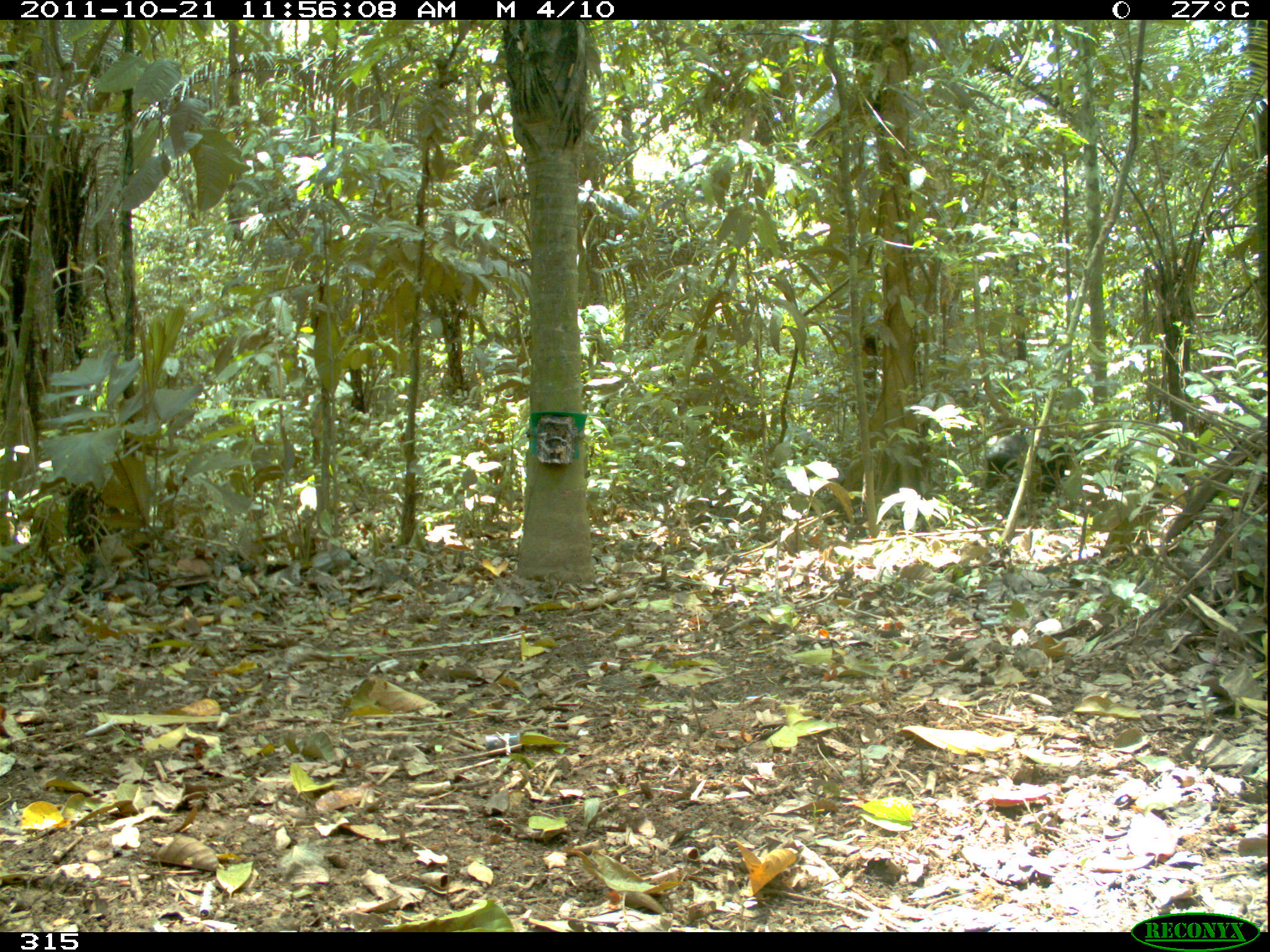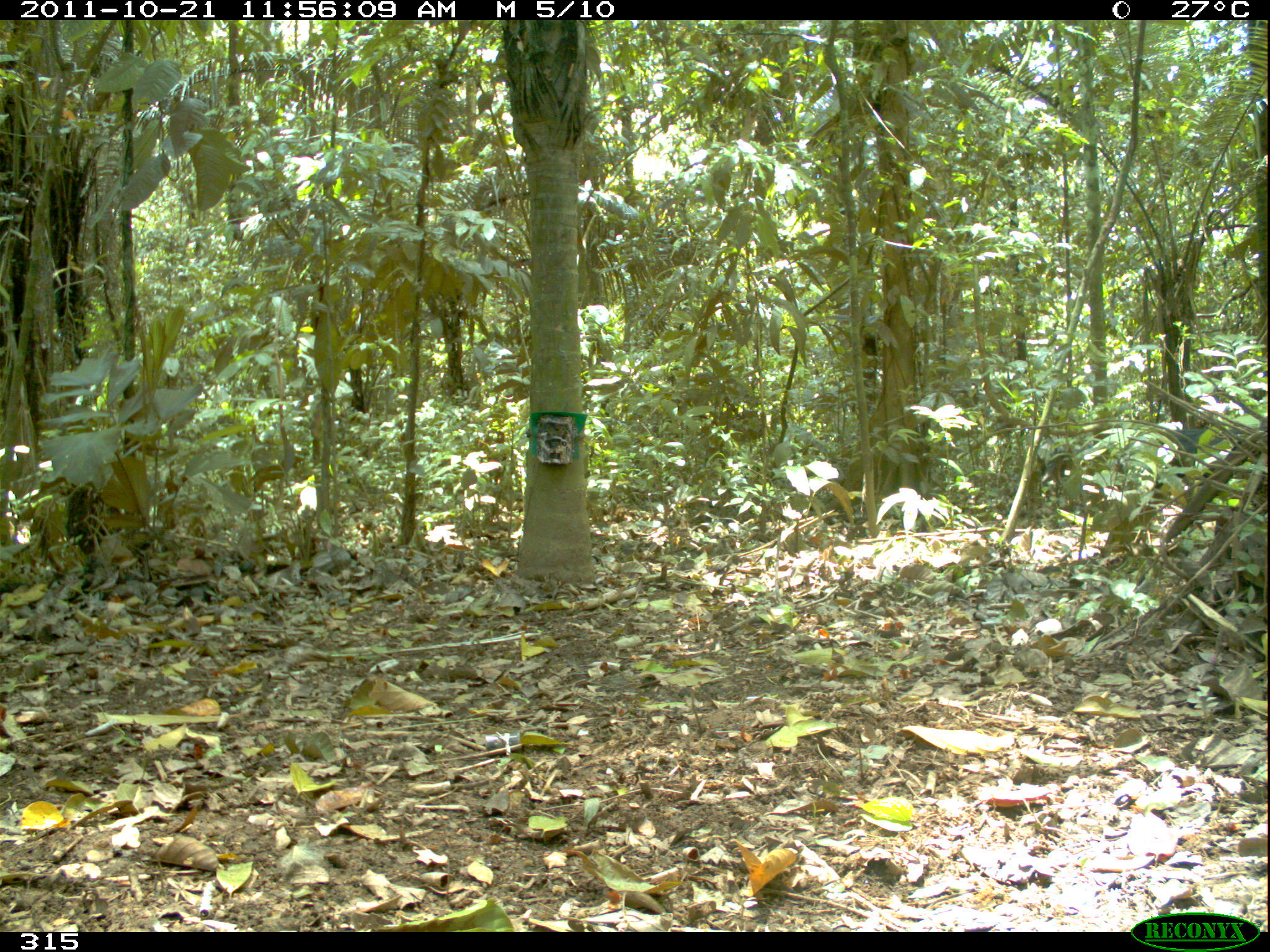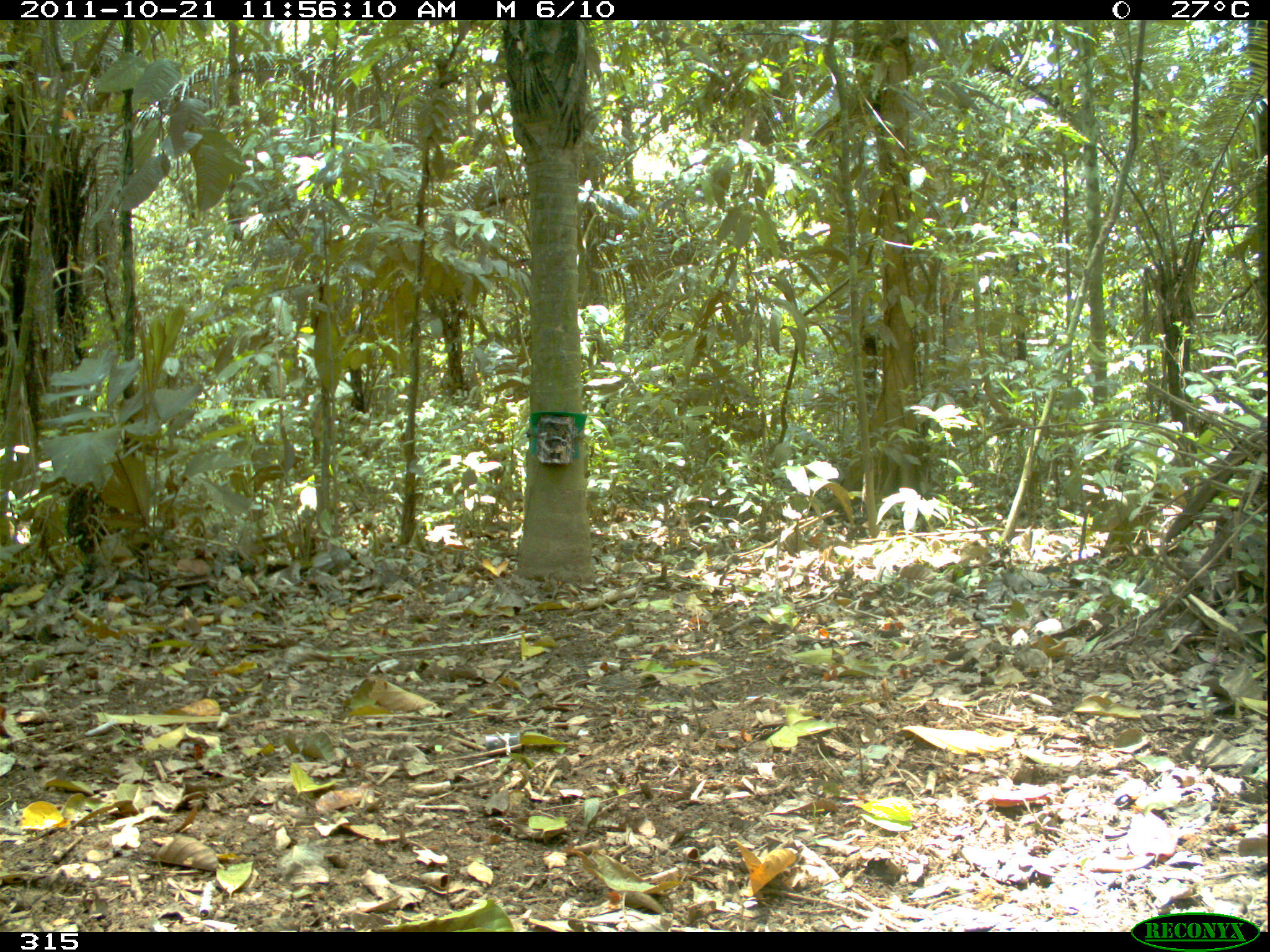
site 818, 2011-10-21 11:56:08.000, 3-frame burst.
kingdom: Animalia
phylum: Chordata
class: Mammalia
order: Artiodactyla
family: Tayassuidae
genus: Tayassu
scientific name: Tayassu pecari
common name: white-lipped peccary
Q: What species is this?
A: Tayassu pecari (white-lipped peccary).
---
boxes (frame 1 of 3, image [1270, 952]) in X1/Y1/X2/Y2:
tayassu pecari: 980/430/1076/505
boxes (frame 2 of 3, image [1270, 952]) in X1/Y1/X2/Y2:
tayassu pecari: 1124/417/1269/508